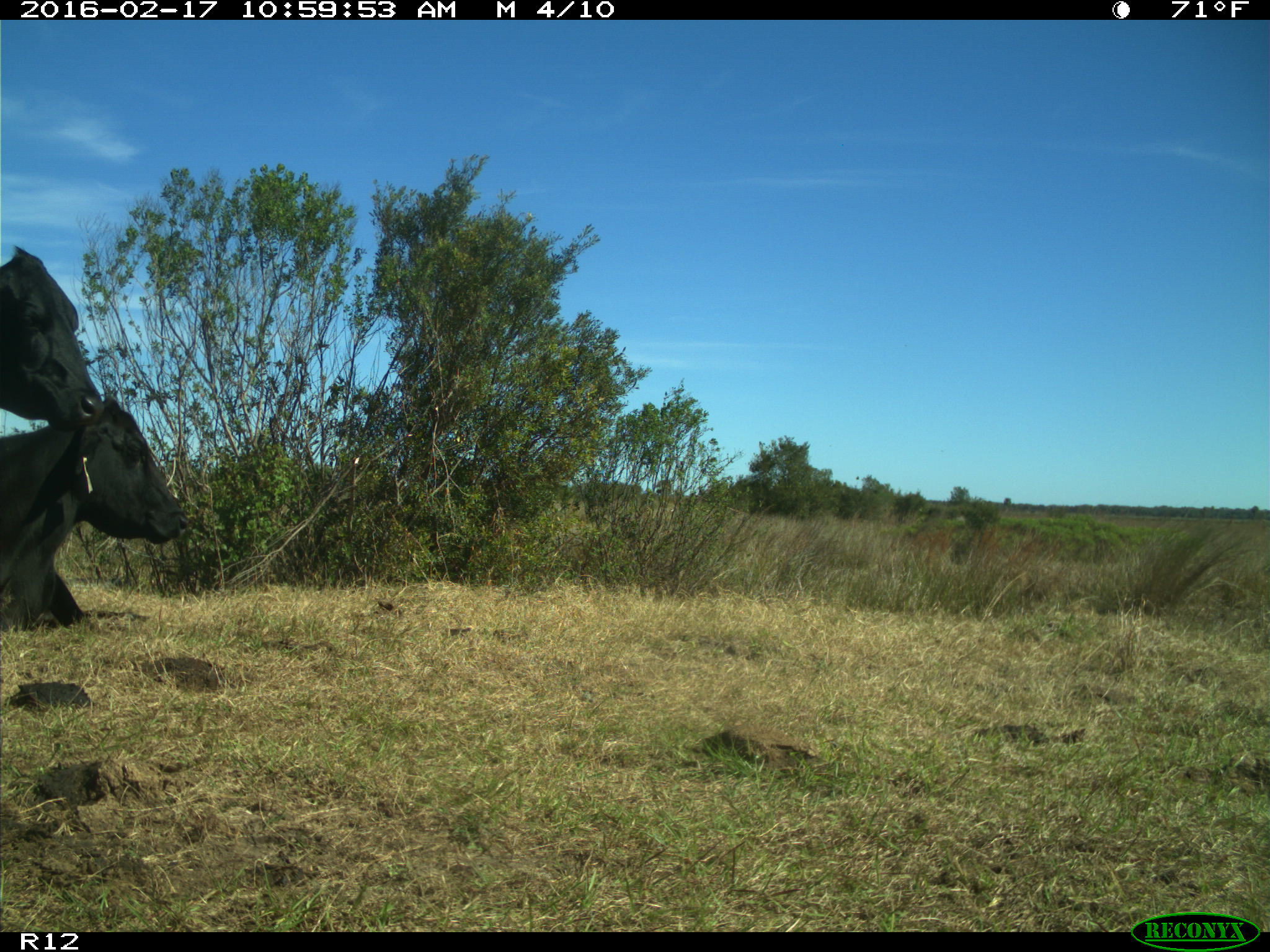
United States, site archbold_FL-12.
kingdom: Animalia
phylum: Chordata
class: Mammalia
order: Artiodactyla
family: Bovidae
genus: Bos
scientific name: Bos taurus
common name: domestic cow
Bos taurus (domestic cow).